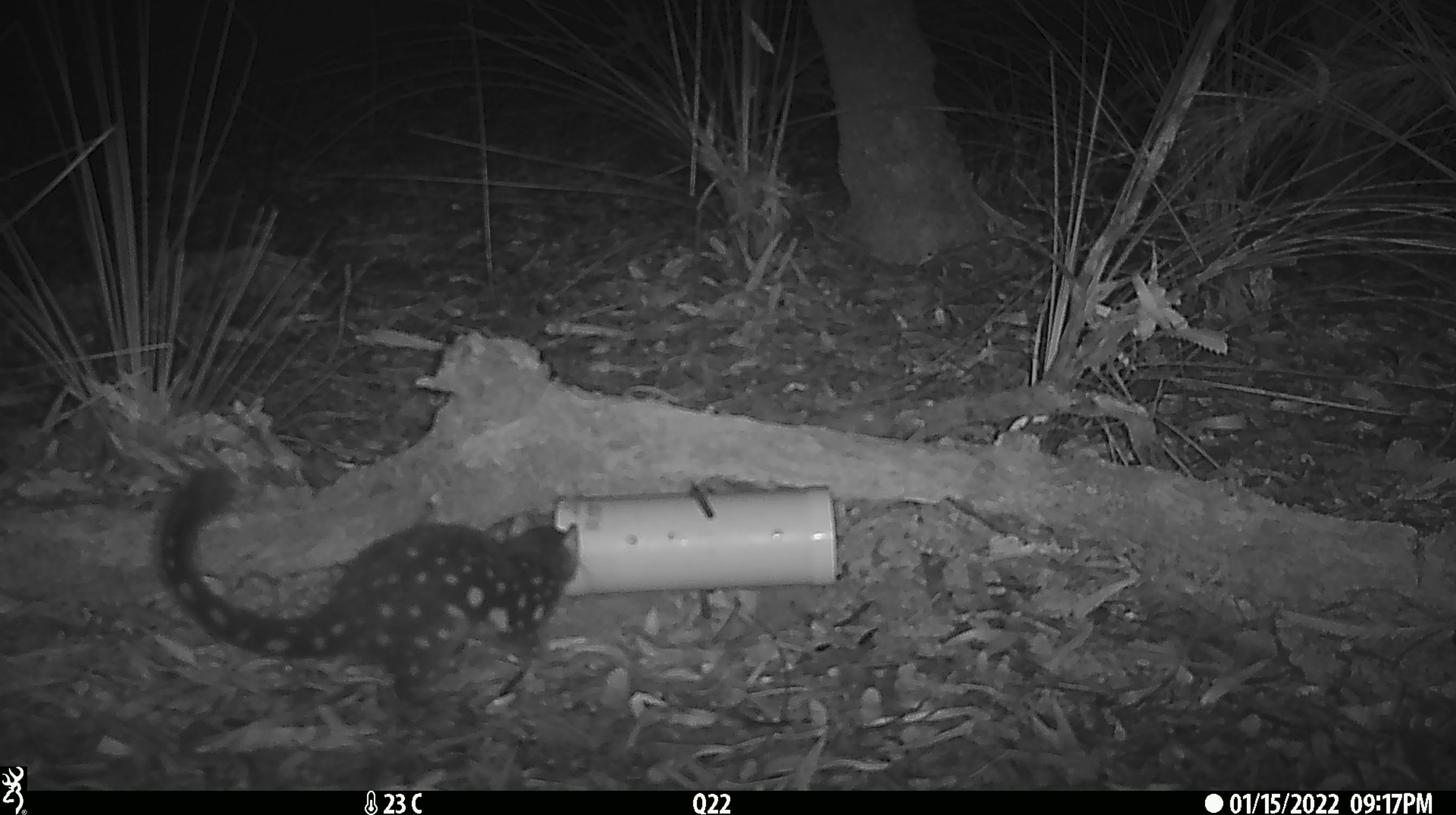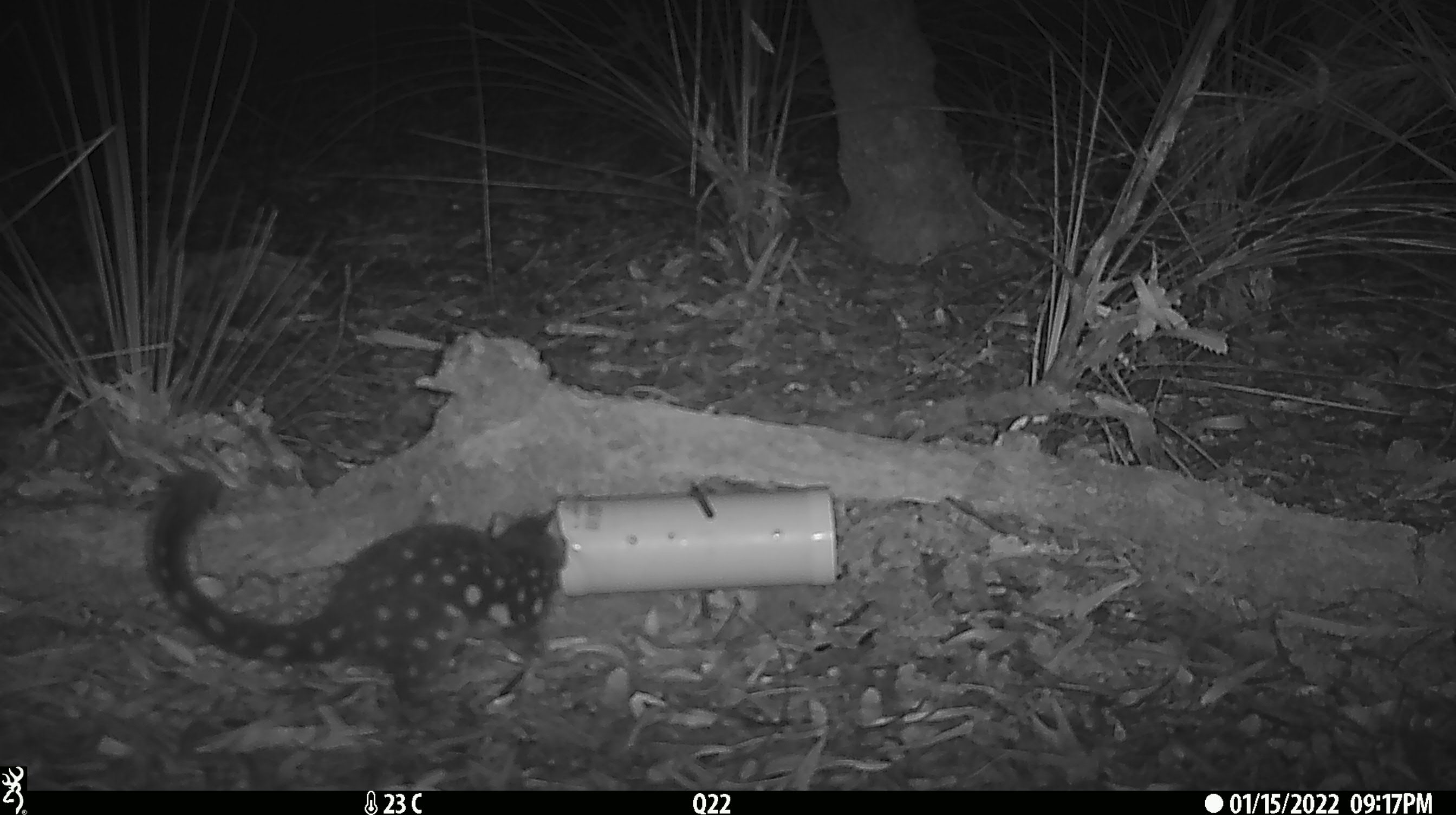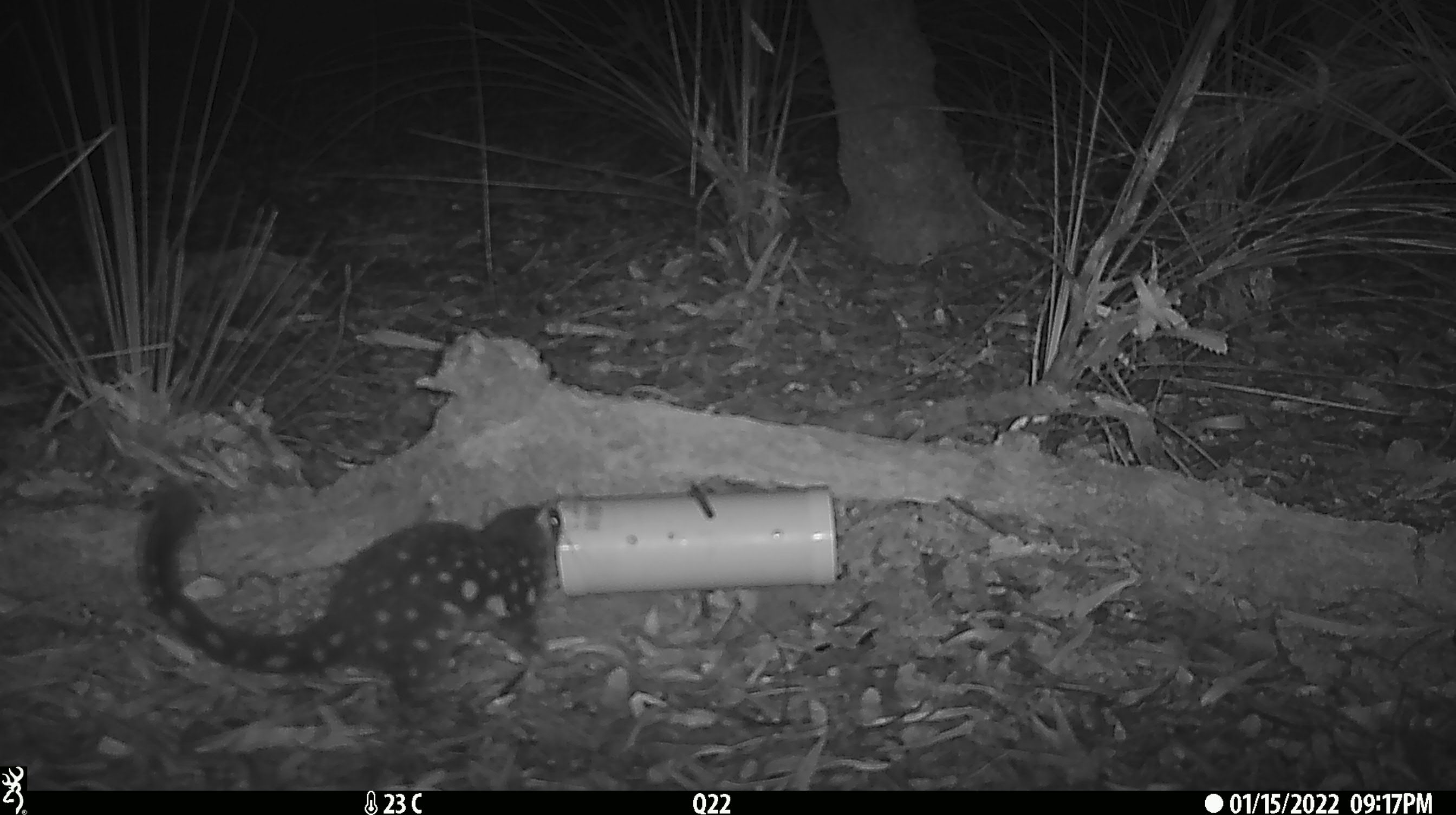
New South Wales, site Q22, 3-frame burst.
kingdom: Animalia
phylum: Chordata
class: Mammalia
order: Dasyuromorphia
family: Dasyuridae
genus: Dasyurus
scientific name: Dasyurus maculatus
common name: spotted-tailed quoll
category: quoll